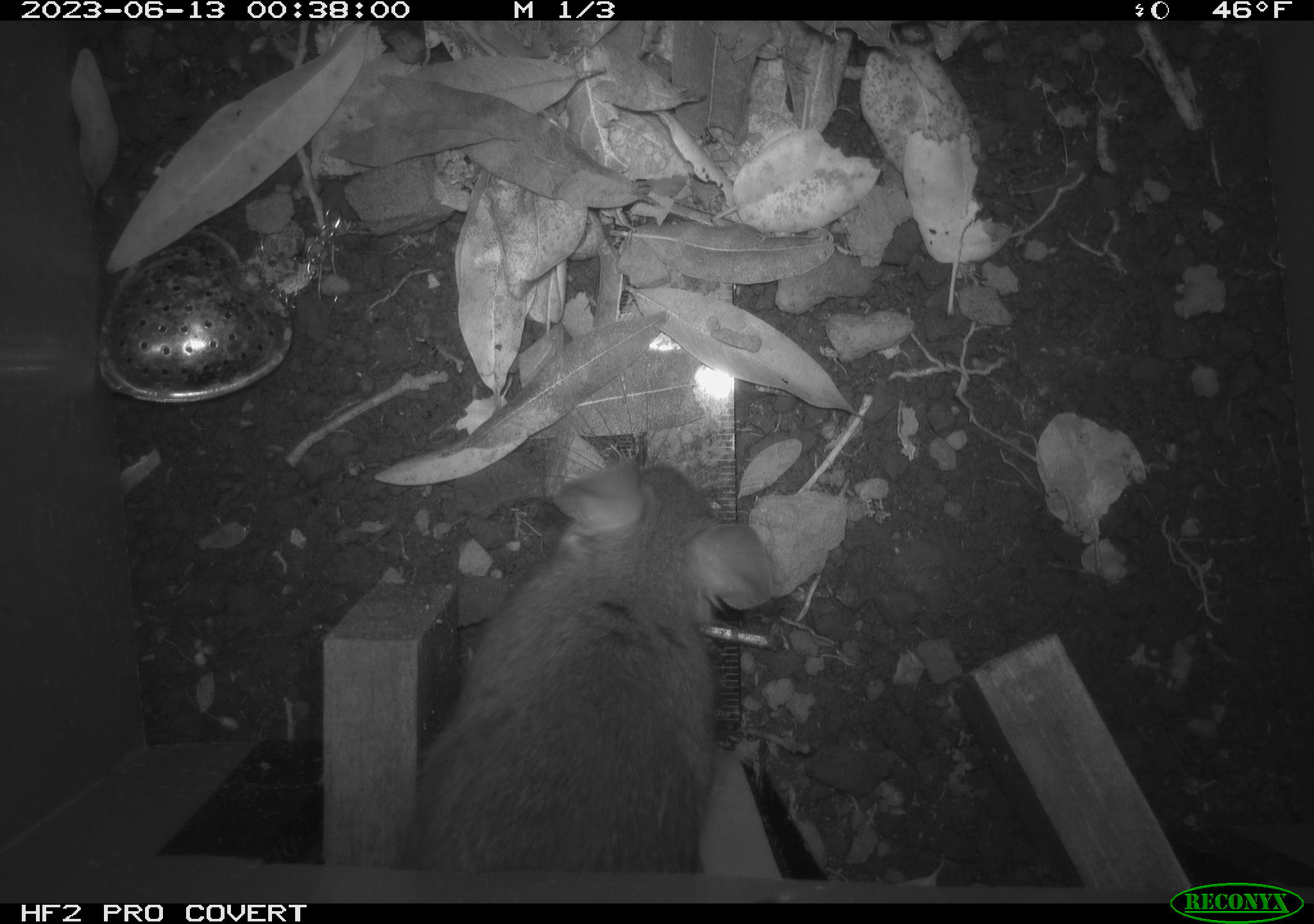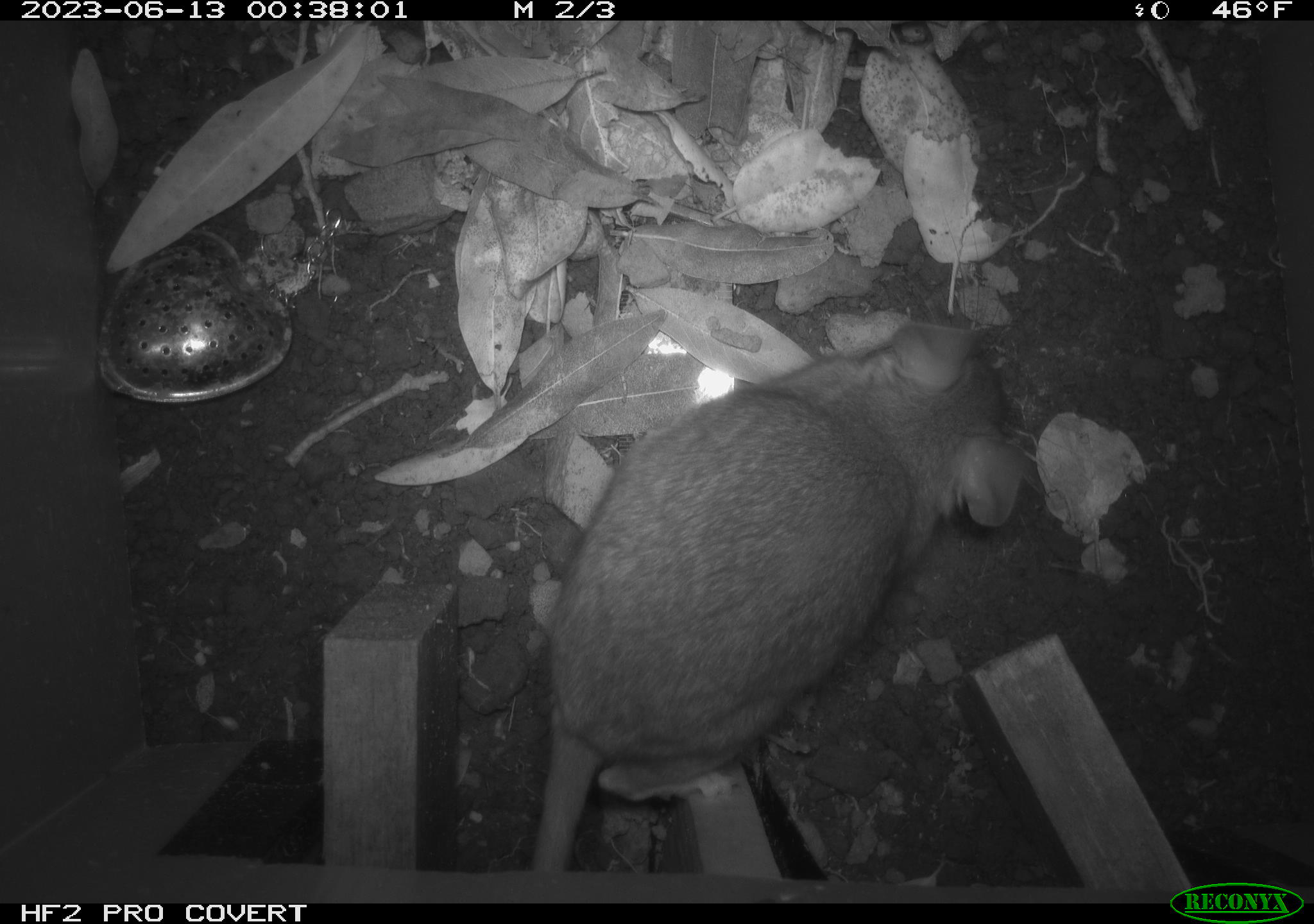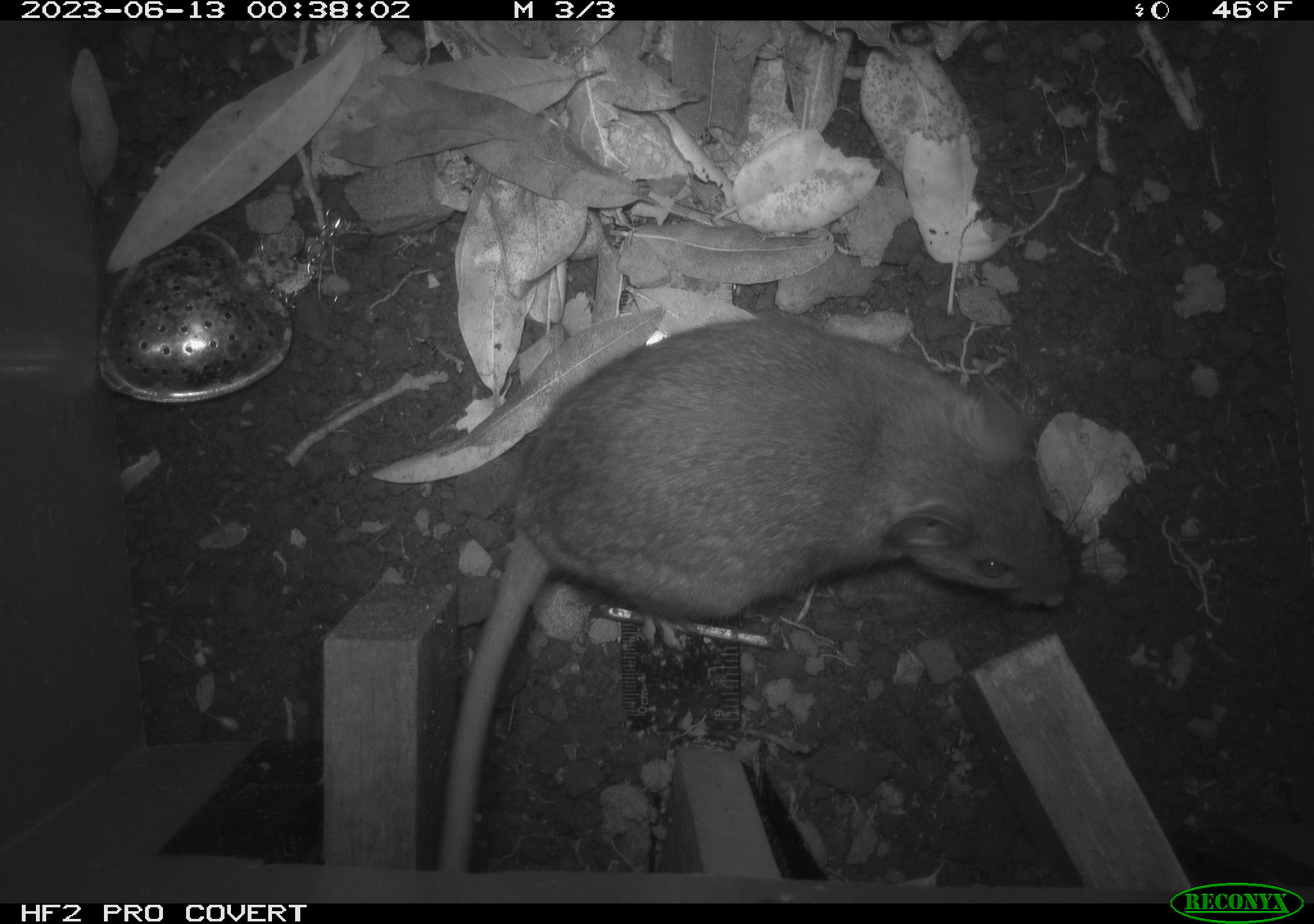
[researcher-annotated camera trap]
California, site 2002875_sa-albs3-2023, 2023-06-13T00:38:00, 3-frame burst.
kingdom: Animalia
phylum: Chordata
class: Mammalia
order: Rodentia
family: Cricetidae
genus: Neotoma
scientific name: Neotoma fuscipes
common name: dusky-footed woodrat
Dusky-footed woodrat (Neotoma fuscipes).